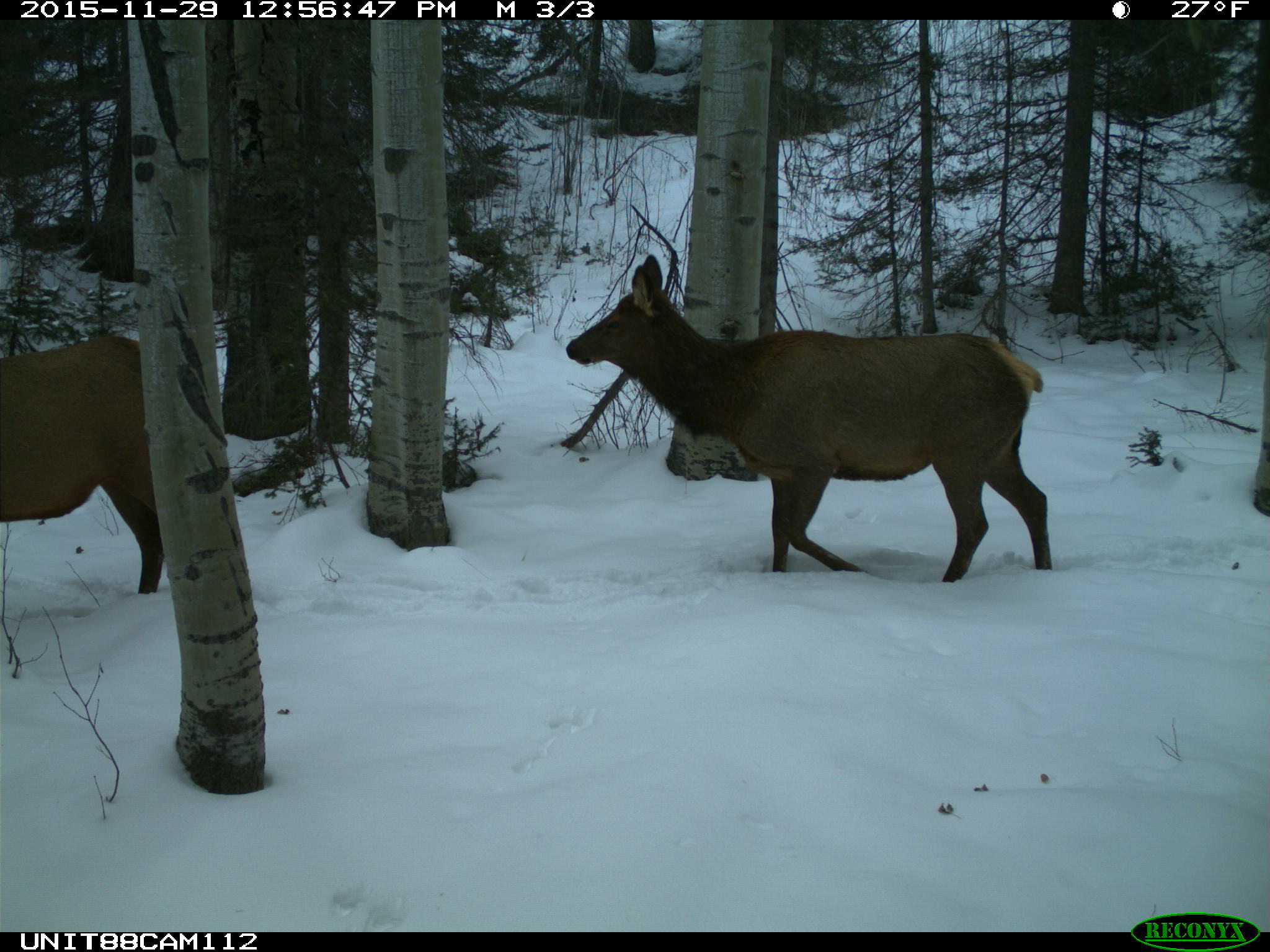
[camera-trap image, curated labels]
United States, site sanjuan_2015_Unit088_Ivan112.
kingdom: Animalia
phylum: Chordata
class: Mammalia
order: Artiodactyla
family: Cervidae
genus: Cervus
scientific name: Cervus elaphus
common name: red deer